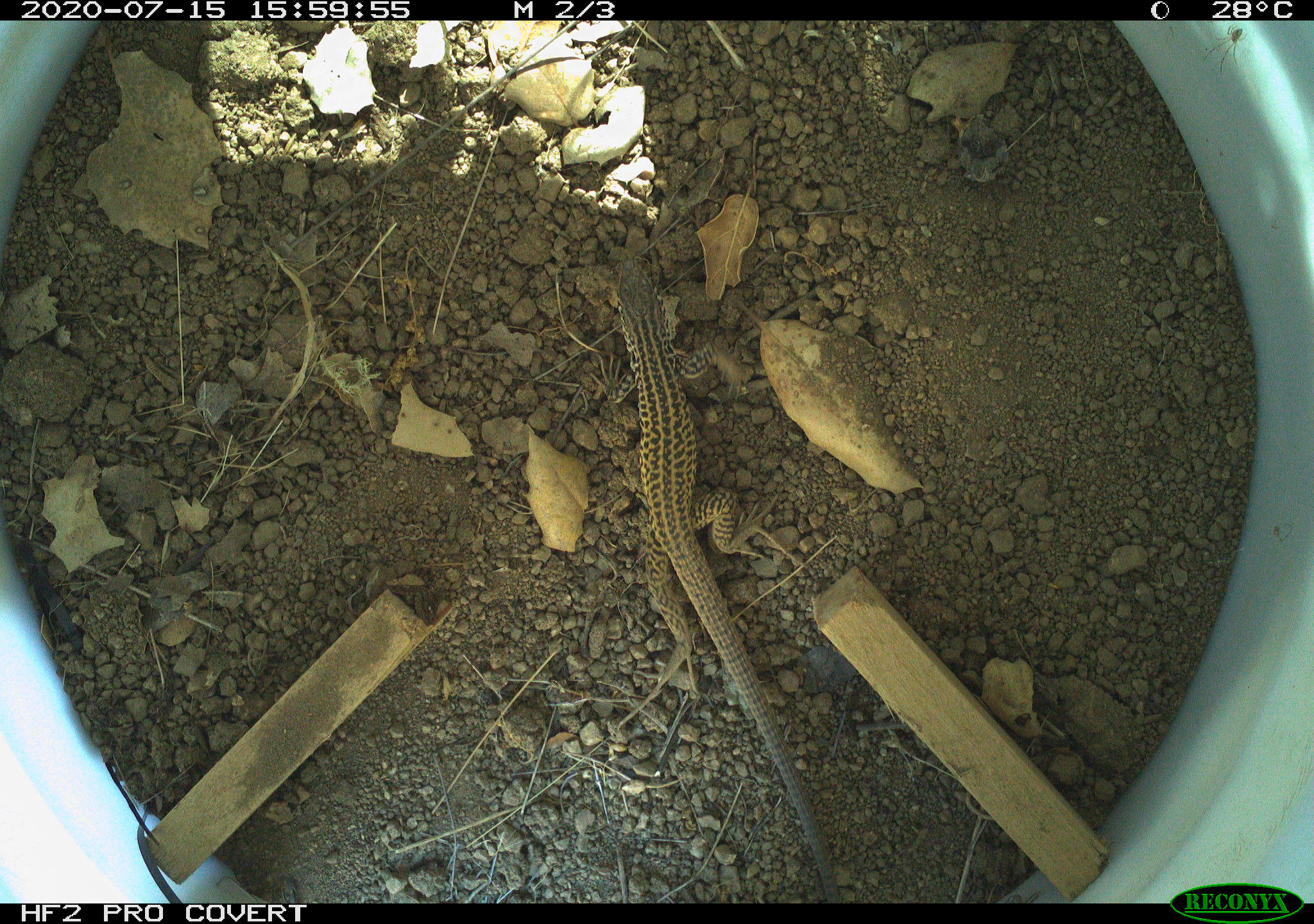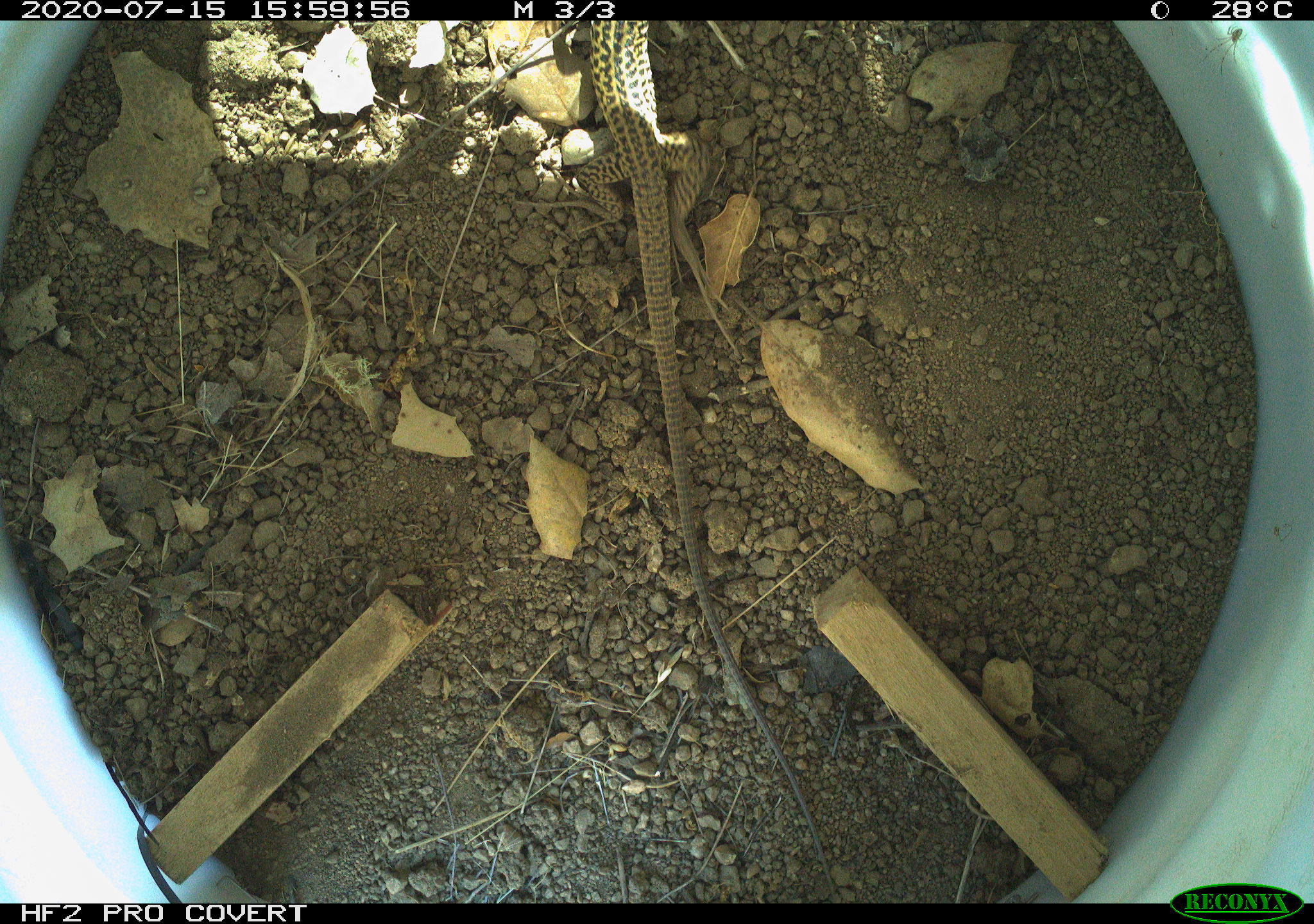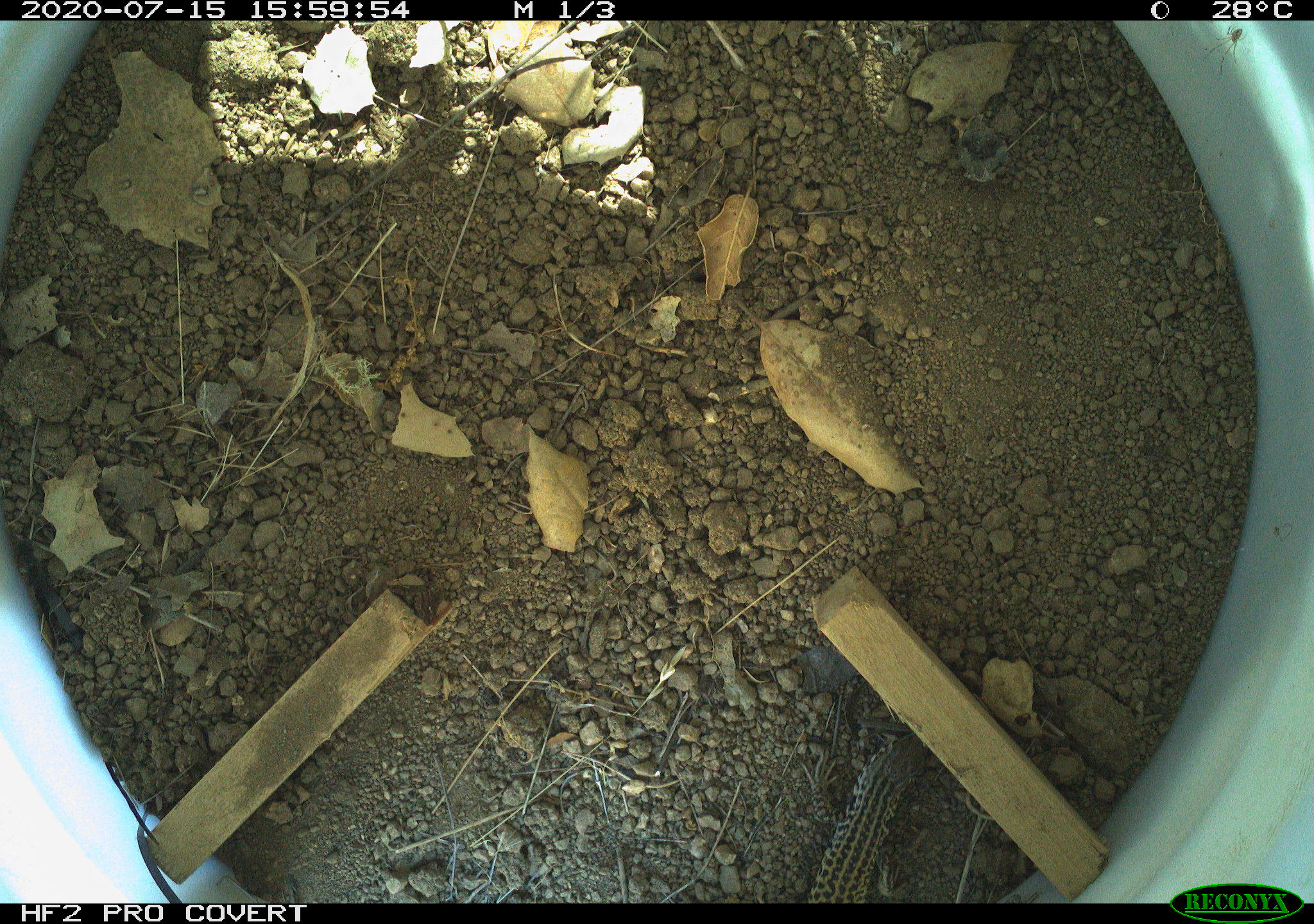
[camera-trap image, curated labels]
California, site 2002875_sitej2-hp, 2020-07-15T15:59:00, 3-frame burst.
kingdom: Animalia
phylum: Chordata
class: Reptilia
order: Squamata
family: Teiidae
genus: Aspidoscelis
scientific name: Aspidoscelis tigris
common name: western whiptail